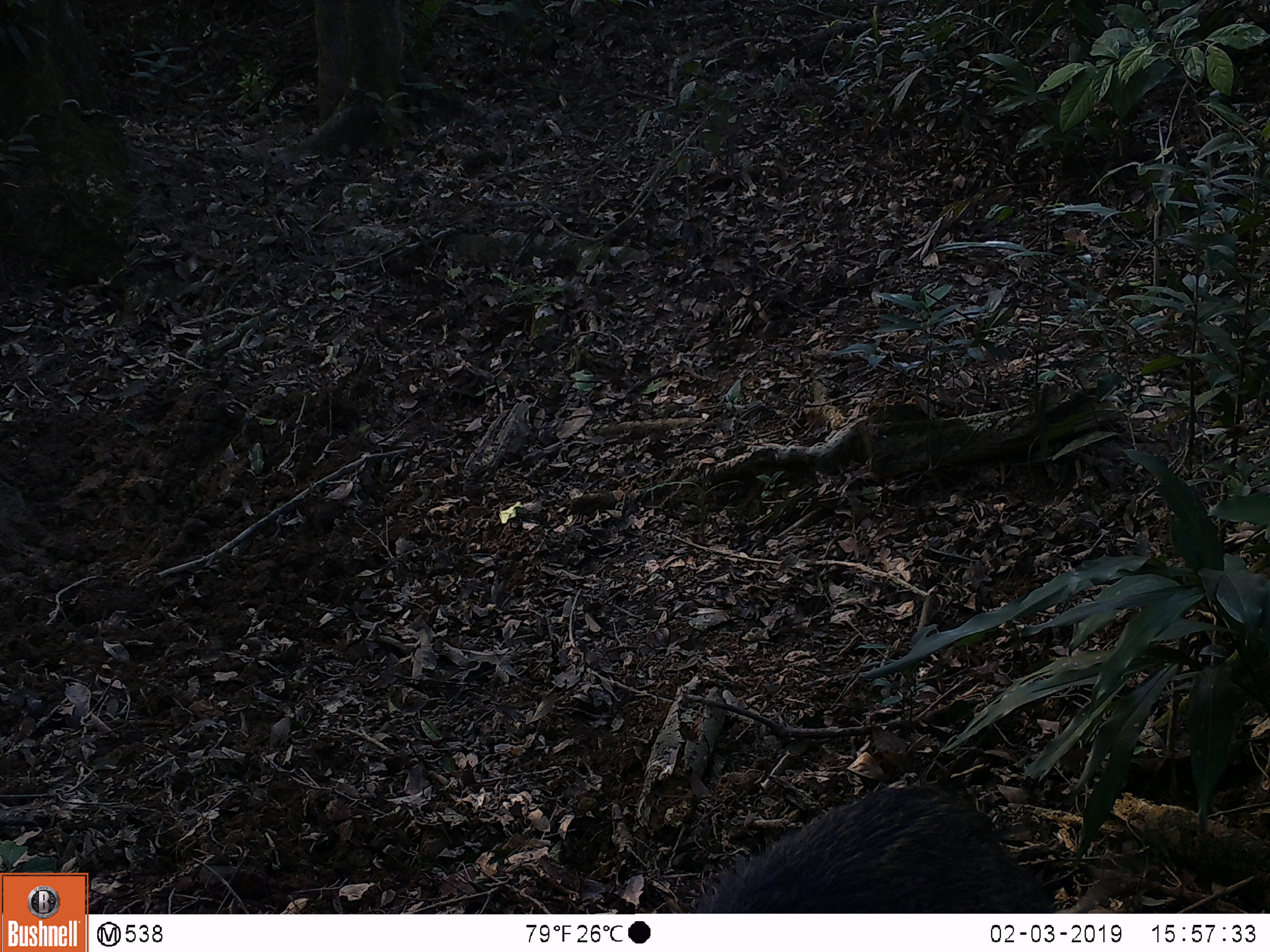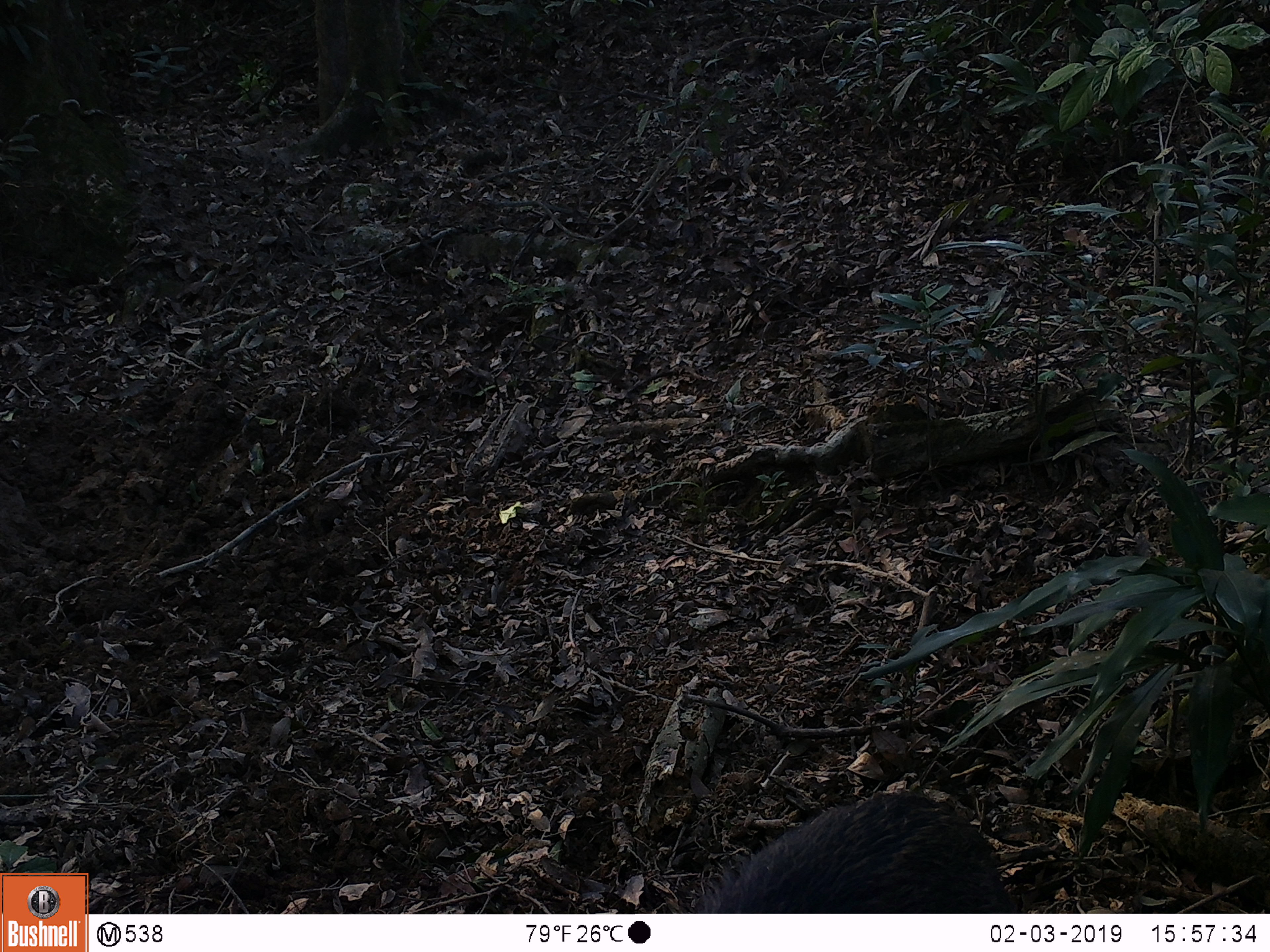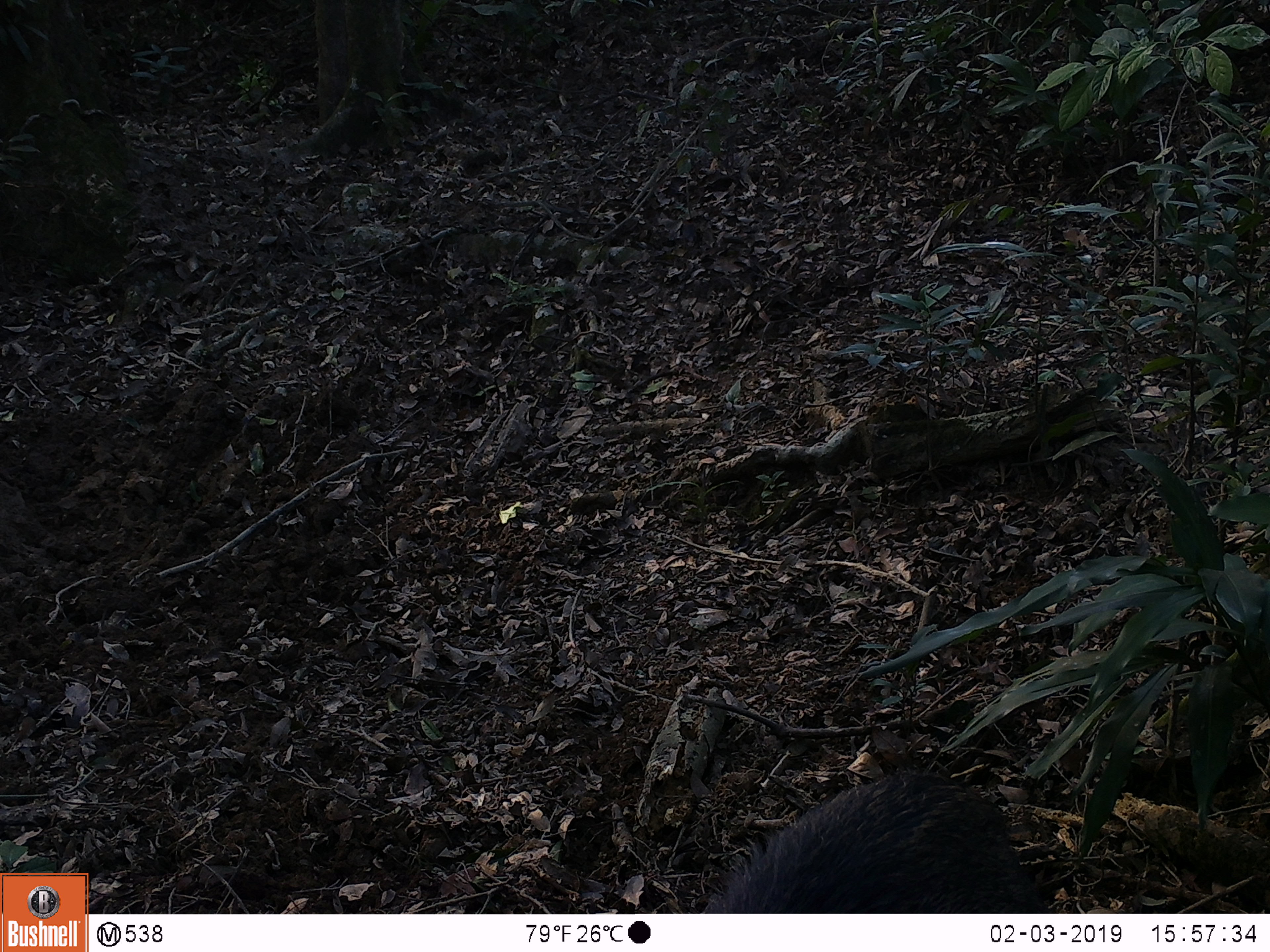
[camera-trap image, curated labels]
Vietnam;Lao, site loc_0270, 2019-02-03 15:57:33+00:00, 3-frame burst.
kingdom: Animalia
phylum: Chordata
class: Mammalia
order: Artiodactyla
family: Suidae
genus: Sus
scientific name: Sus scrofa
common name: eurasian wild pig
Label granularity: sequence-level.